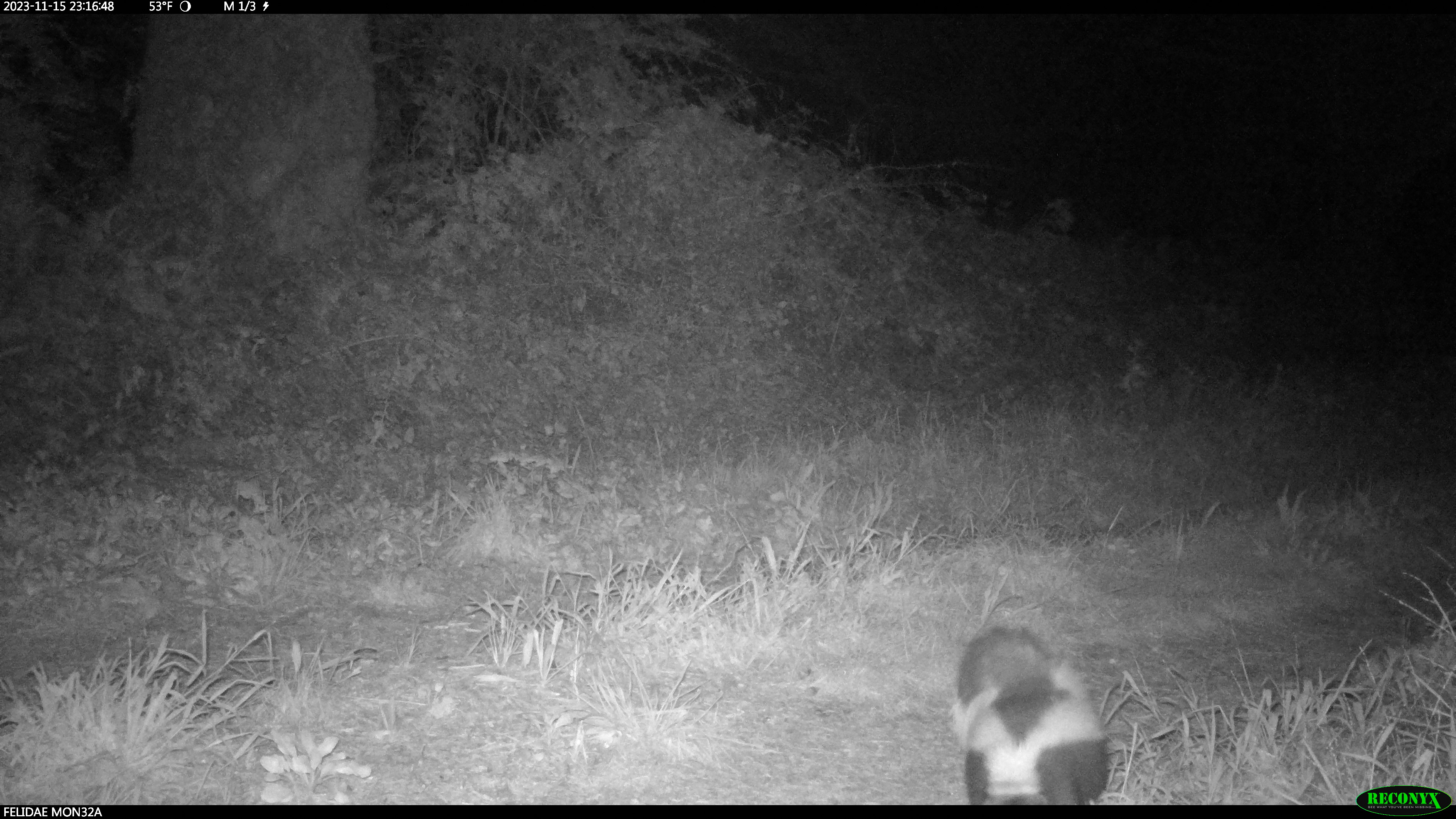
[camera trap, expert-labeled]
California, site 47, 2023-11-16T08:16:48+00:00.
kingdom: Animalia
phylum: Chordata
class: Mammalia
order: Carnivora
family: Mephitidae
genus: Mephitis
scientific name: Mephitis mephitis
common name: striped skunk